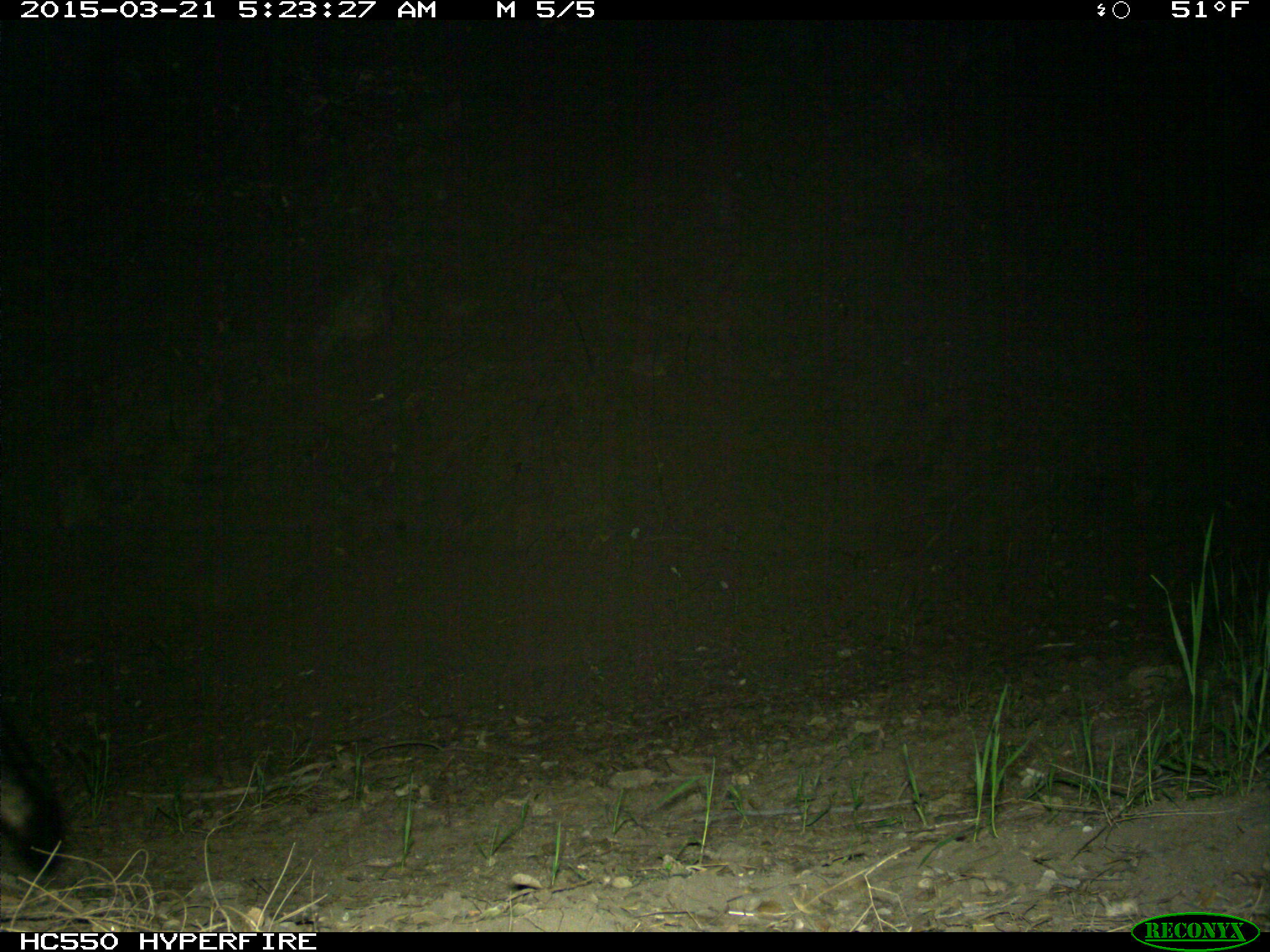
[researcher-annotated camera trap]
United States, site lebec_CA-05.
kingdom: Animalia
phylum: Chordata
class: Mammalia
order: Carnivora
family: Canidae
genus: Urocyon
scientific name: Urocyon cinereoargenteus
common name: gray fox